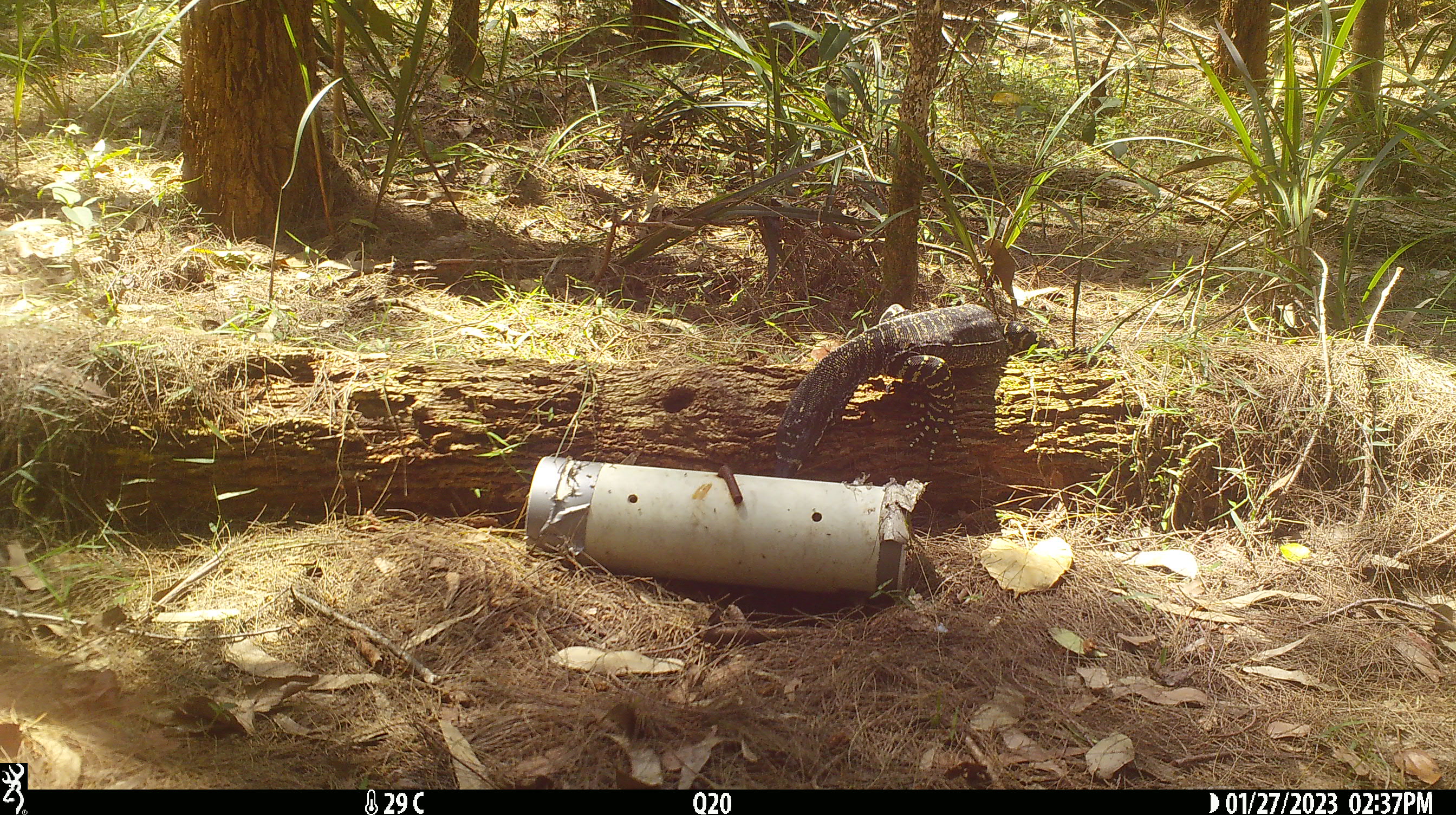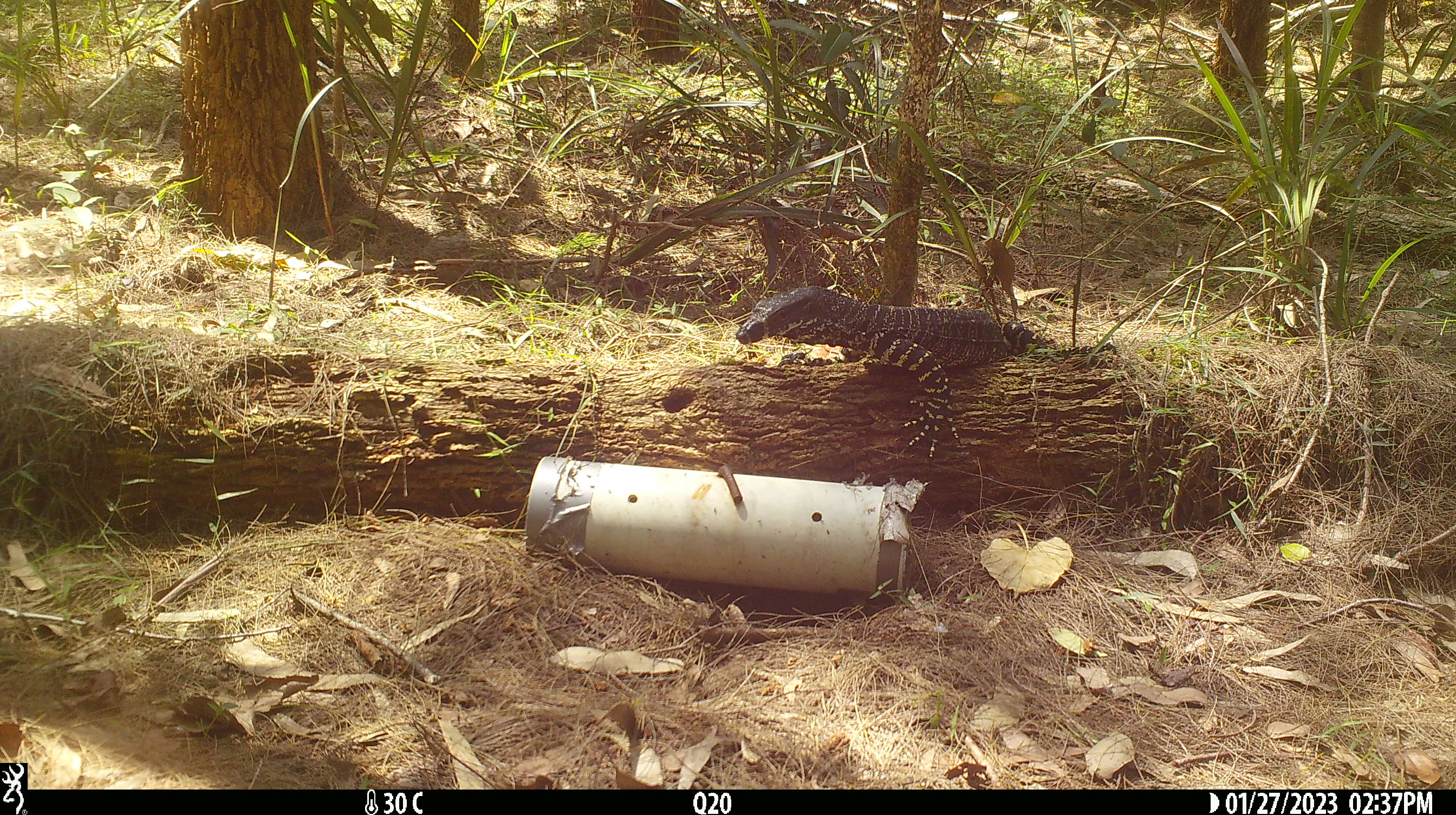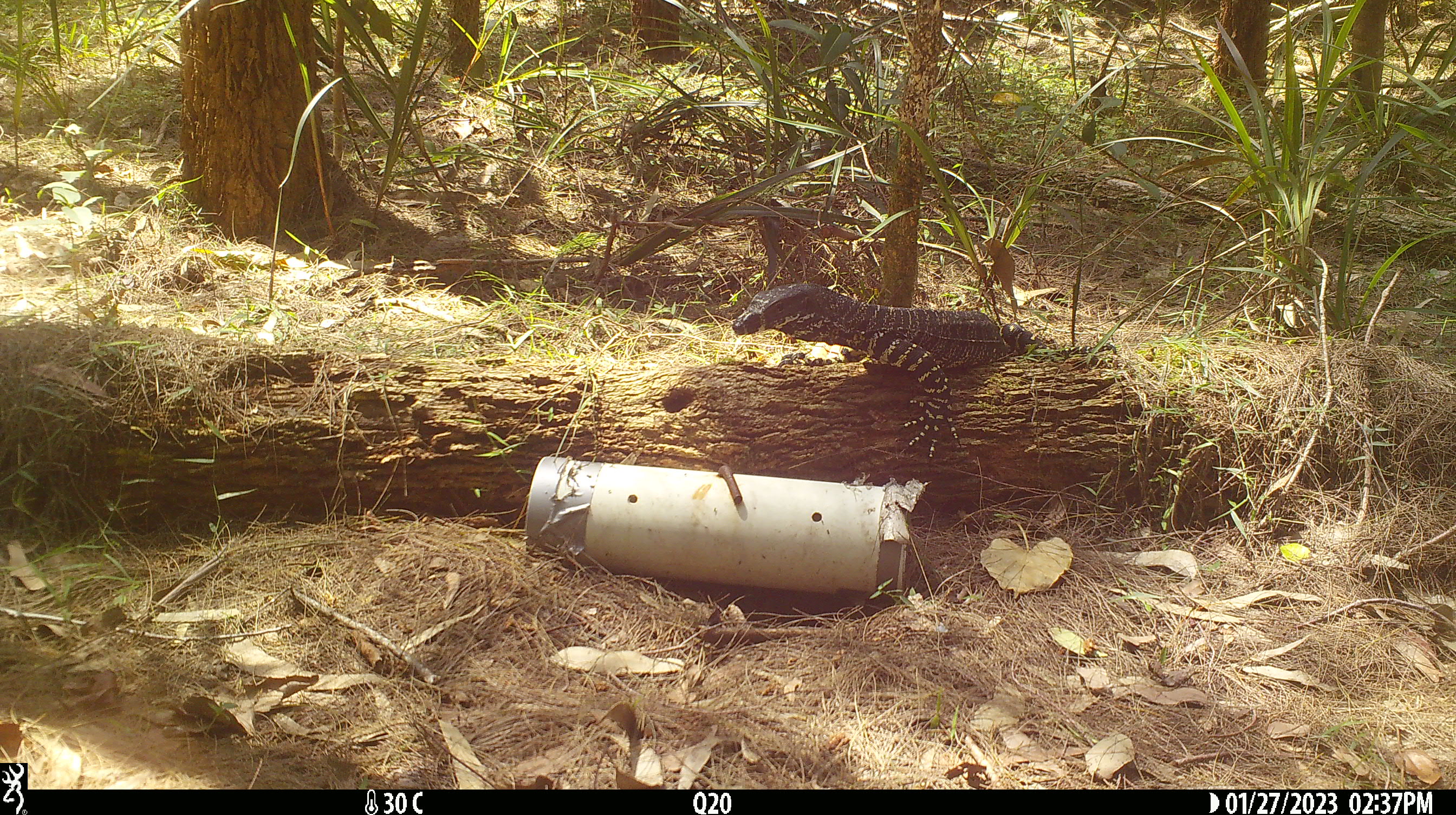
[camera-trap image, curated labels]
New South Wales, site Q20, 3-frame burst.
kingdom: Animalia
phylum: Chordata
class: Reptilia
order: Squamata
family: Varanidae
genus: Varanus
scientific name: Varanus varius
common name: lace monitor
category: goanna